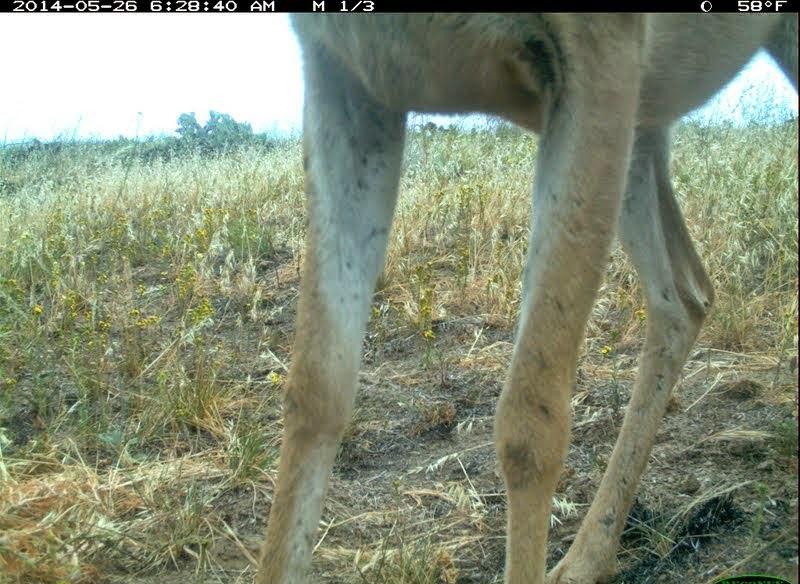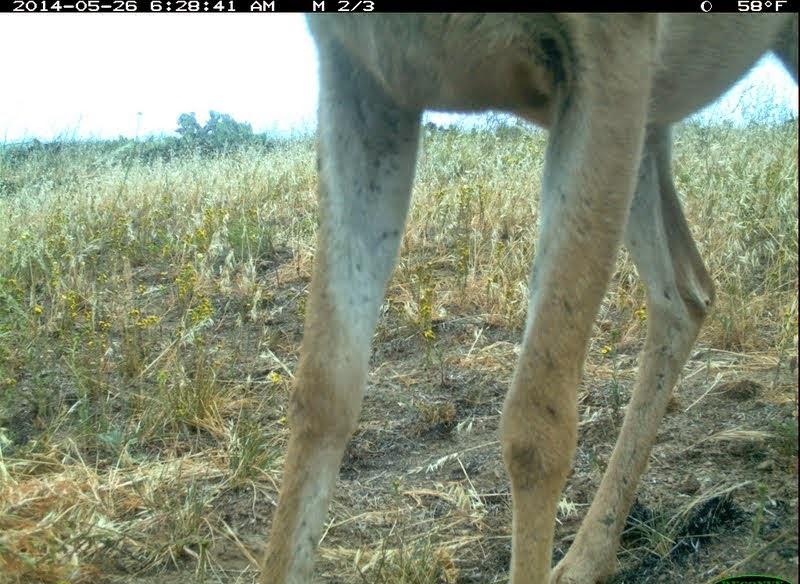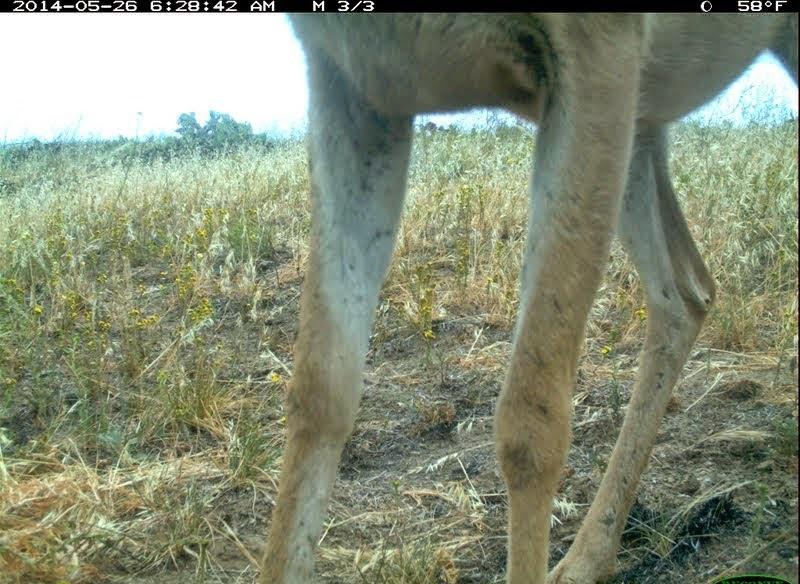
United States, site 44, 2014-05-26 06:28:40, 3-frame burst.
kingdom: Animalia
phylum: Chordata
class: Mammalia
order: Artiodactyla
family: Cervidae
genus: Odocoileus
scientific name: Odocoileus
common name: deer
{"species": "deer (Odocoileus)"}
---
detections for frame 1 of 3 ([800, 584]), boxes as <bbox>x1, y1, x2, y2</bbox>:
deer: <bbox>248, 11, 800, 581</bbox>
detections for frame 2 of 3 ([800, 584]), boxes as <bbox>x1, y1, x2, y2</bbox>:
deer: <bbox>250, 0, 797, 584</bbox>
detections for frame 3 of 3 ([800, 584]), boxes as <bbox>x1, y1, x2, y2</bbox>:
deer: <bbox>262, 13, 796, 584</bbox>